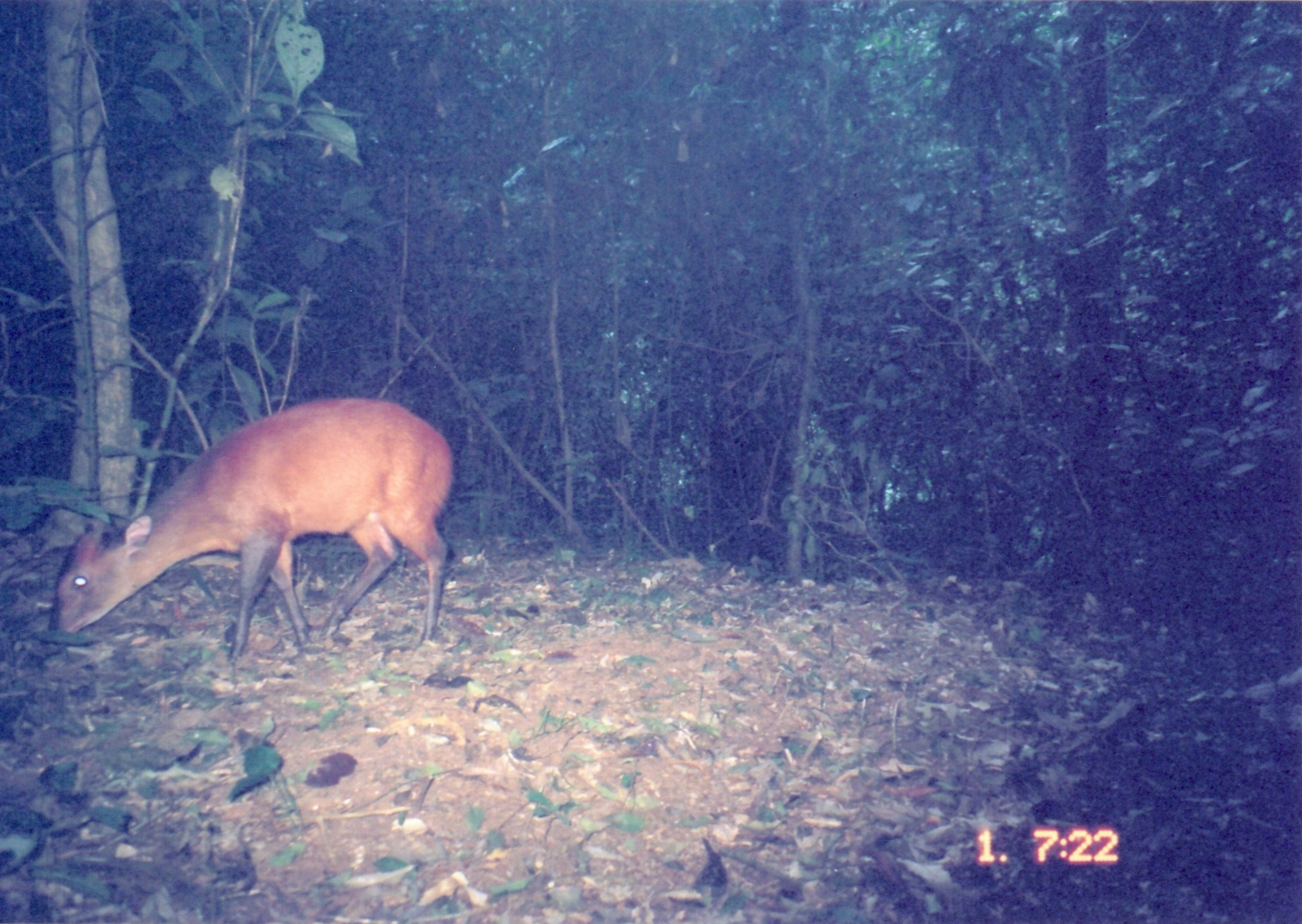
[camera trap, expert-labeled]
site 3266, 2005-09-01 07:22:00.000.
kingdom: Animalia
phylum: Chordata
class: Mammalia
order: Artiodactyla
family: Bovidae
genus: Cephalophus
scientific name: Cephalophus harveyi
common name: harvey's duiker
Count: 1.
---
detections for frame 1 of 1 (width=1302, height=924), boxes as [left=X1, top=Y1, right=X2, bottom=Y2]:
cephalophus harveyi: [left=43, top=396, right=455, bottom=663]